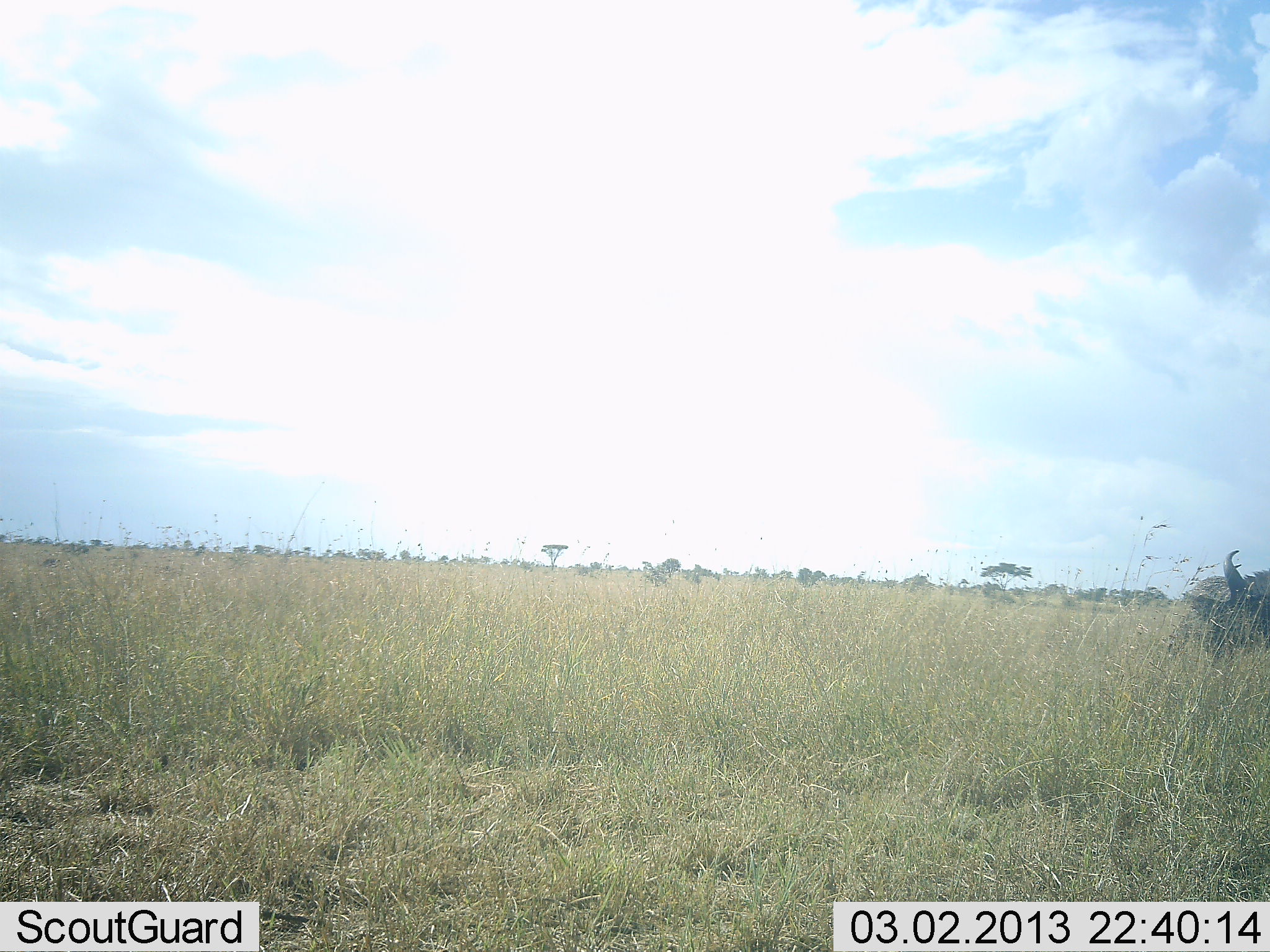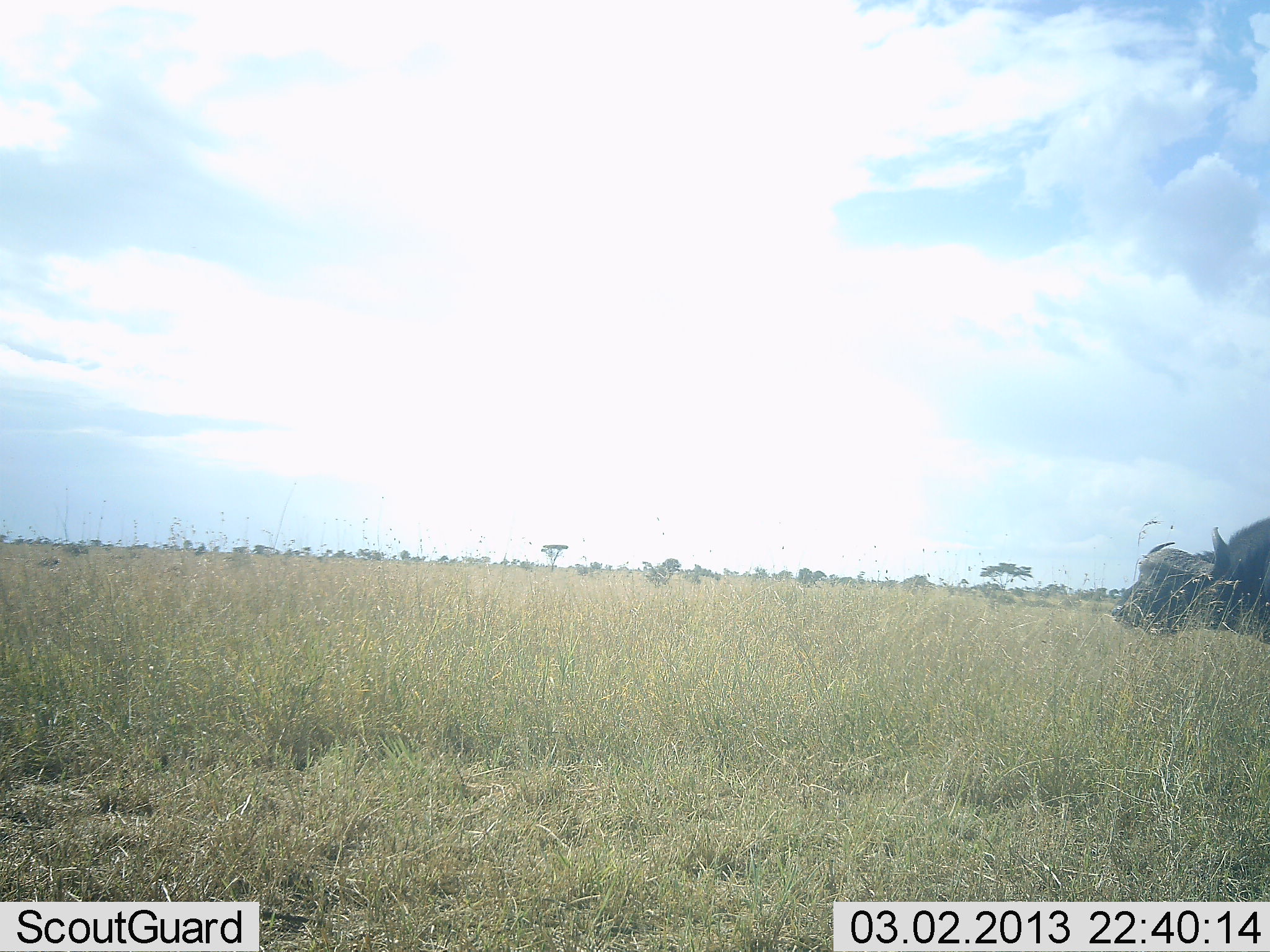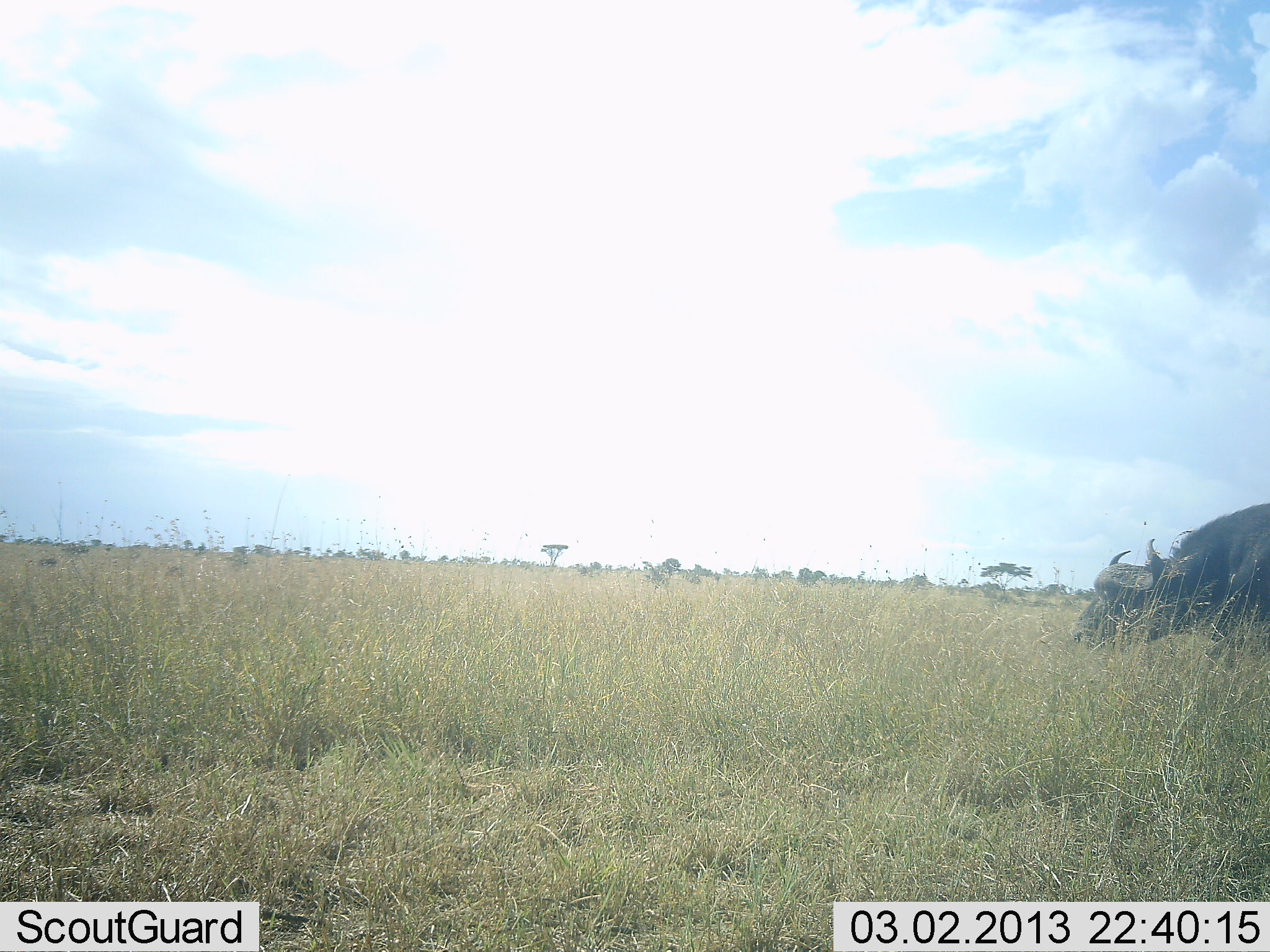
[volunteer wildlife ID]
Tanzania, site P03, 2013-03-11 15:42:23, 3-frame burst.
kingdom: Animalia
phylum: Chordata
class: Mammalia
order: Artiodactyla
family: Bovidae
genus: Syncerus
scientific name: Syncerus caffer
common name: cape buffalo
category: buffalo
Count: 1.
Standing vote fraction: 0%.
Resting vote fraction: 5%.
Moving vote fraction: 84%.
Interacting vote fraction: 0%.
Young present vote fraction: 0%.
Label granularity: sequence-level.